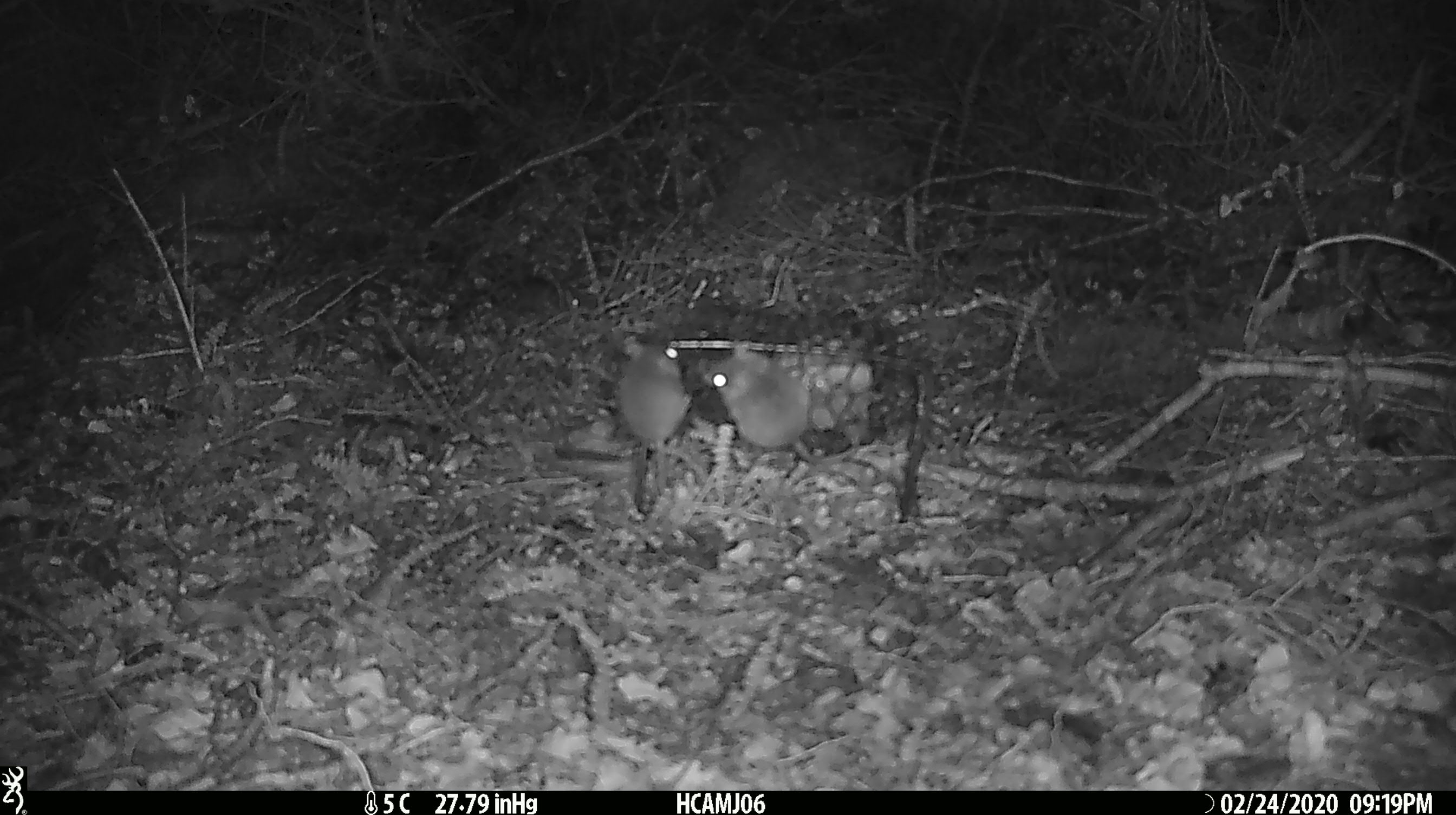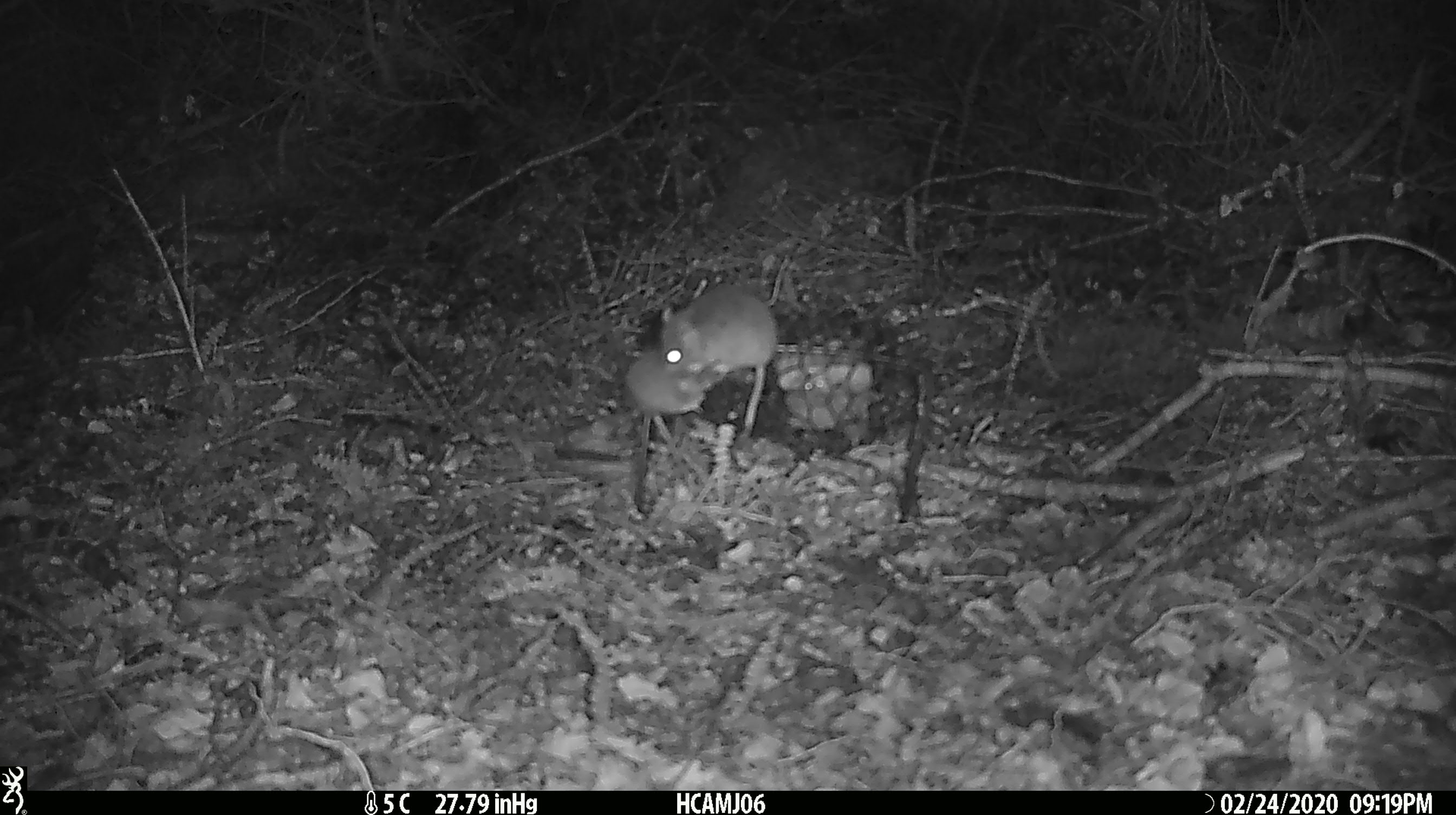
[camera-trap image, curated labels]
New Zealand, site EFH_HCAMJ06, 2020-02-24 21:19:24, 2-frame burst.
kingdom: Animalia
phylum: Chordata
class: Mammalia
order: Rodentia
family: Muridae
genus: Mus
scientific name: Mus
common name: mouse